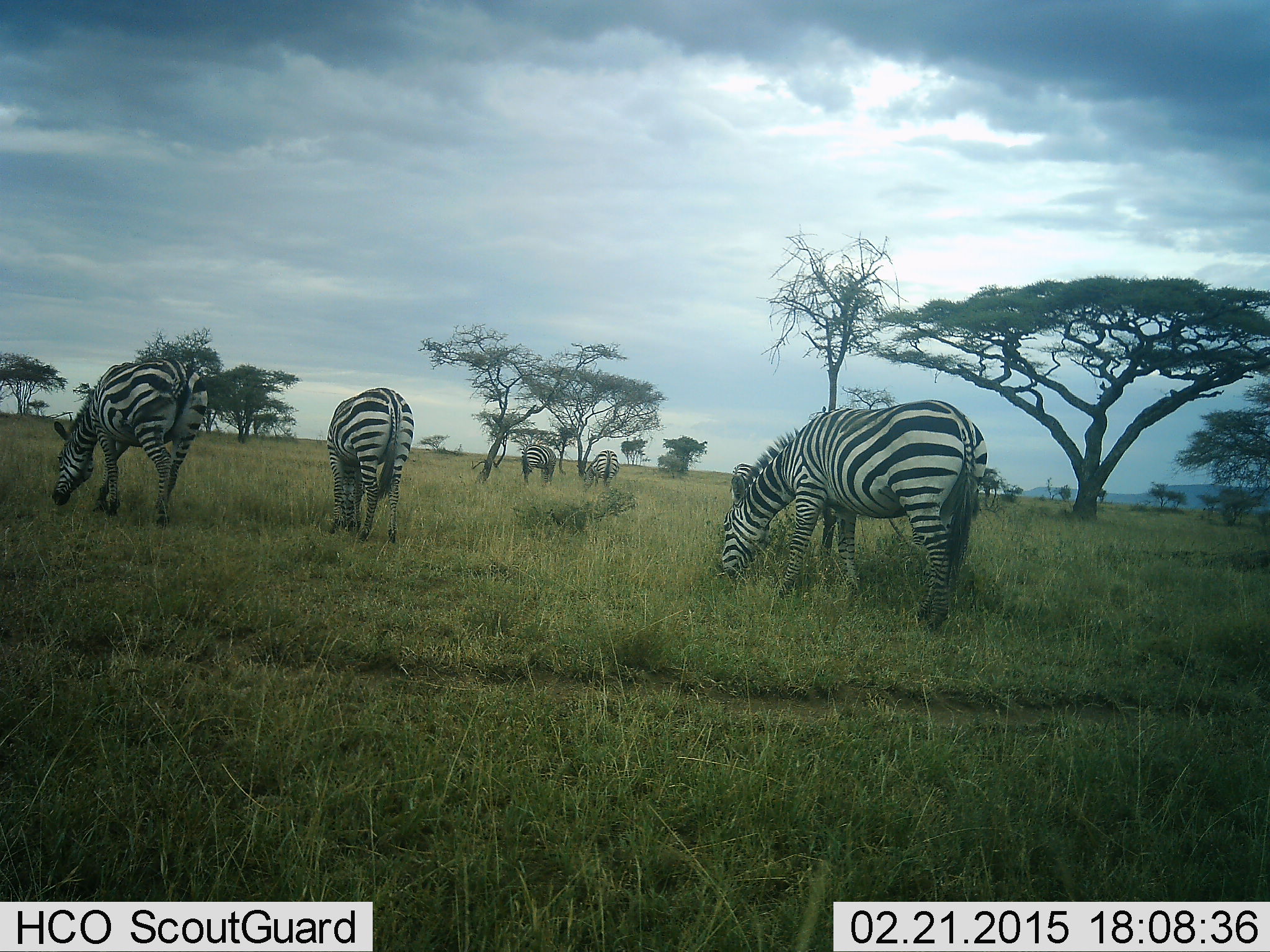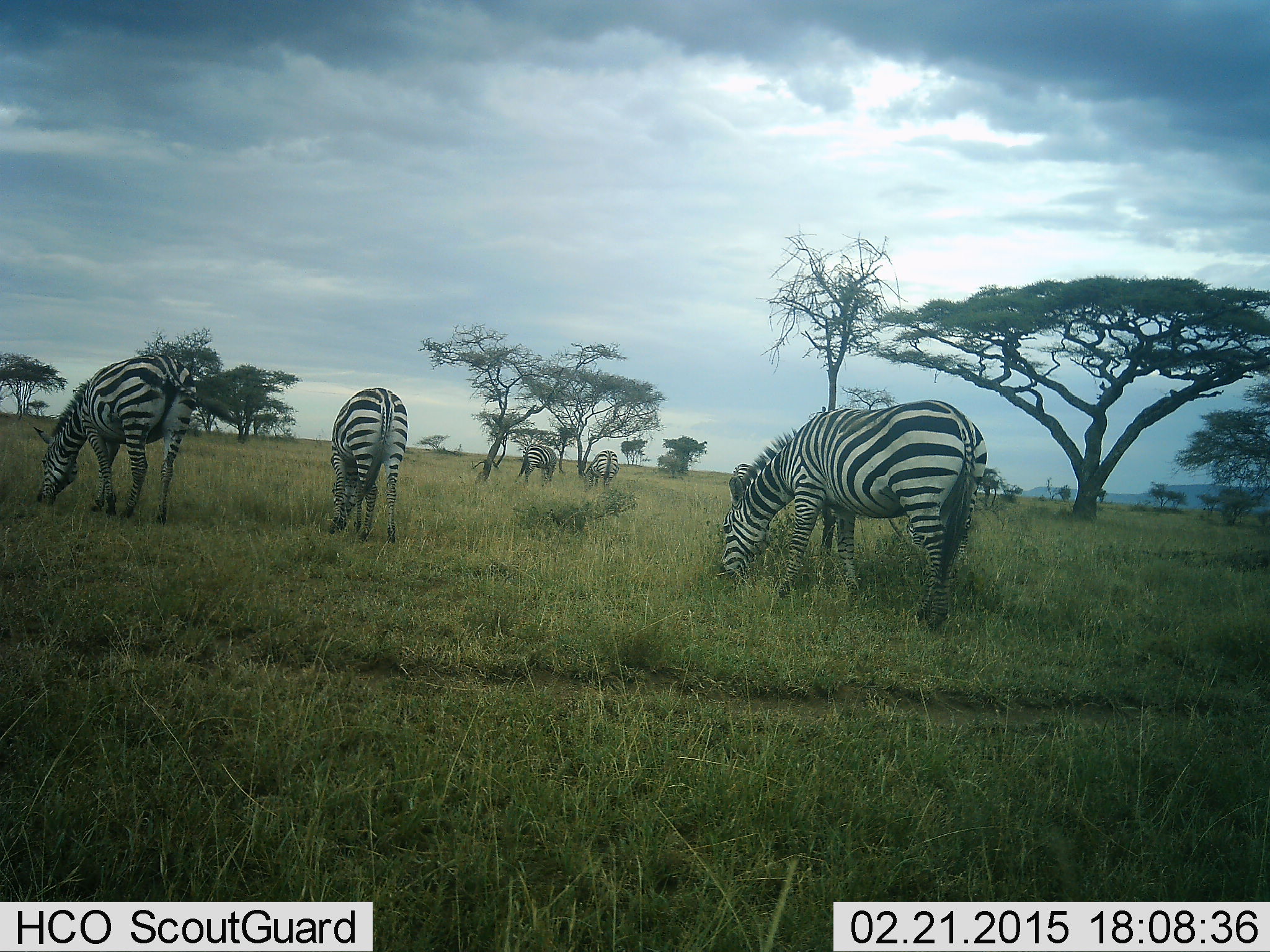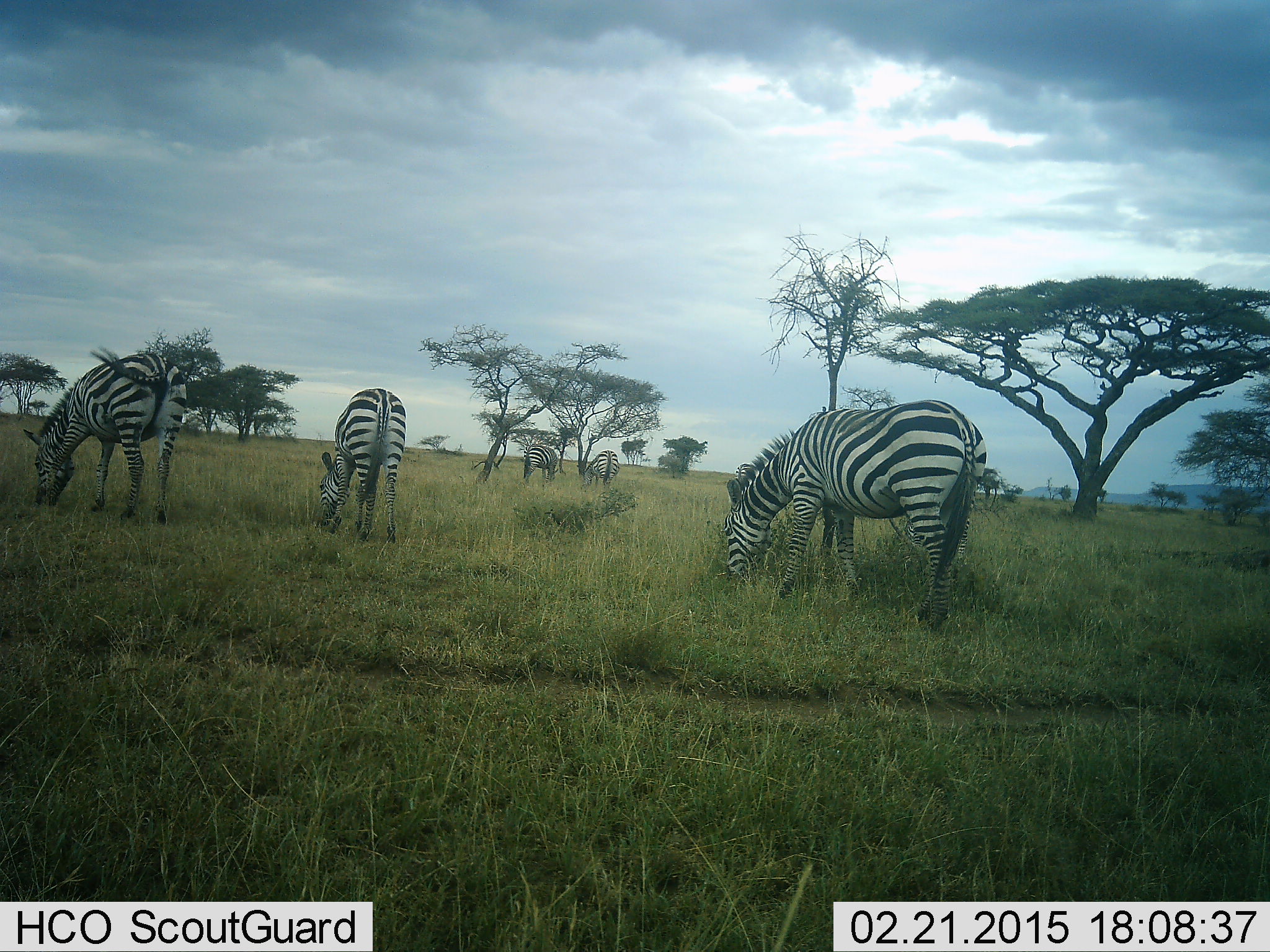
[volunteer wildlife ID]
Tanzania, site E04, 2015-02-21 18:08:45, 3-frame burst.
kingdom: Animalia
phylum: Chordata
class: Mammalia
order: Perissodactyla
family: Equidae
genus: Equus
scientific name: Equus quagga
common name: plains zebra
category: zebra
Zebra (plains zebra) (Equus quagga), count 5. Behavior (volunteer vote fractions): standing 10%, resting 0%, moving 0%, interacting 0%. Young present (vote fraction): 0%. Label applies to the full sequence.